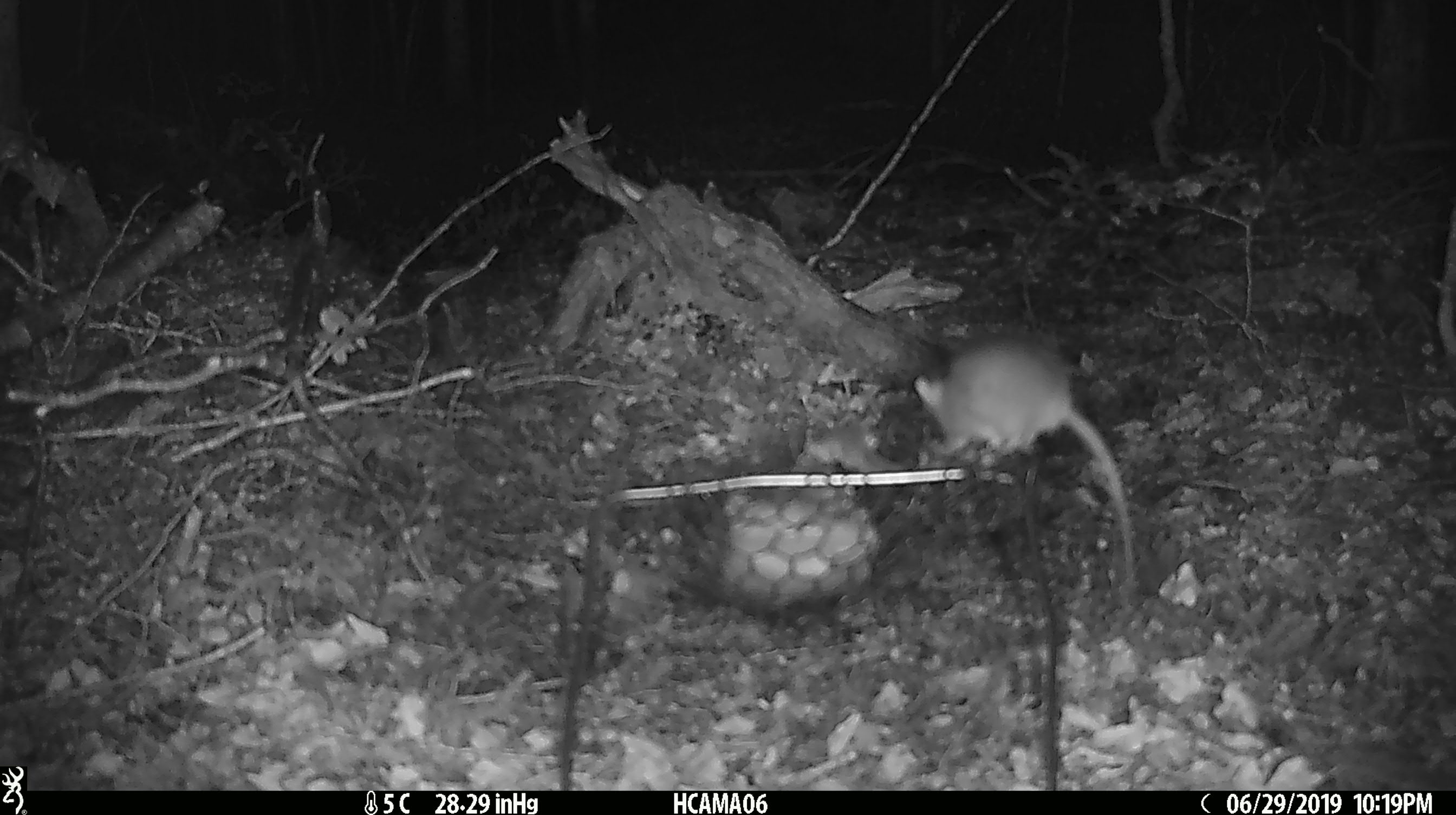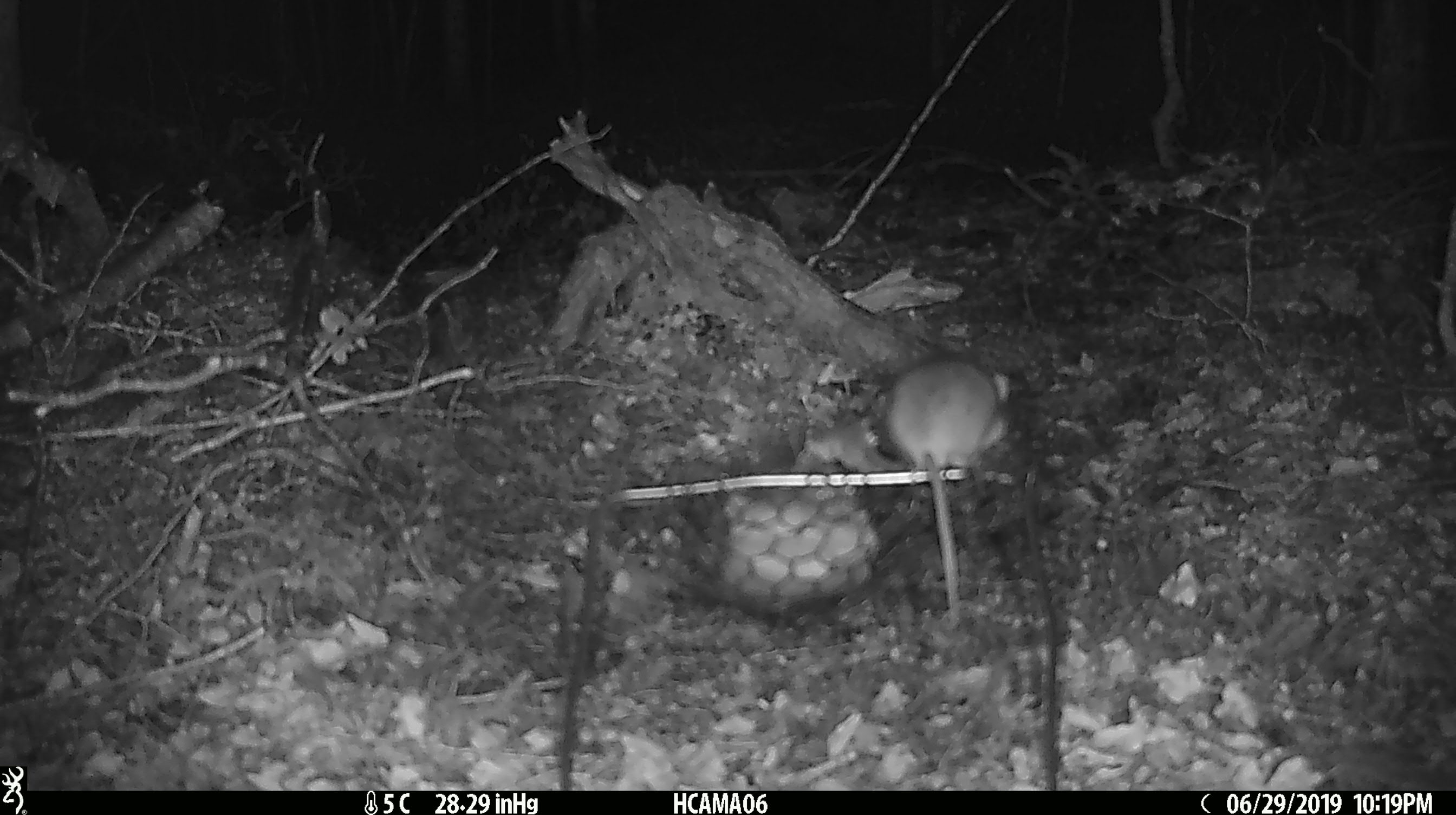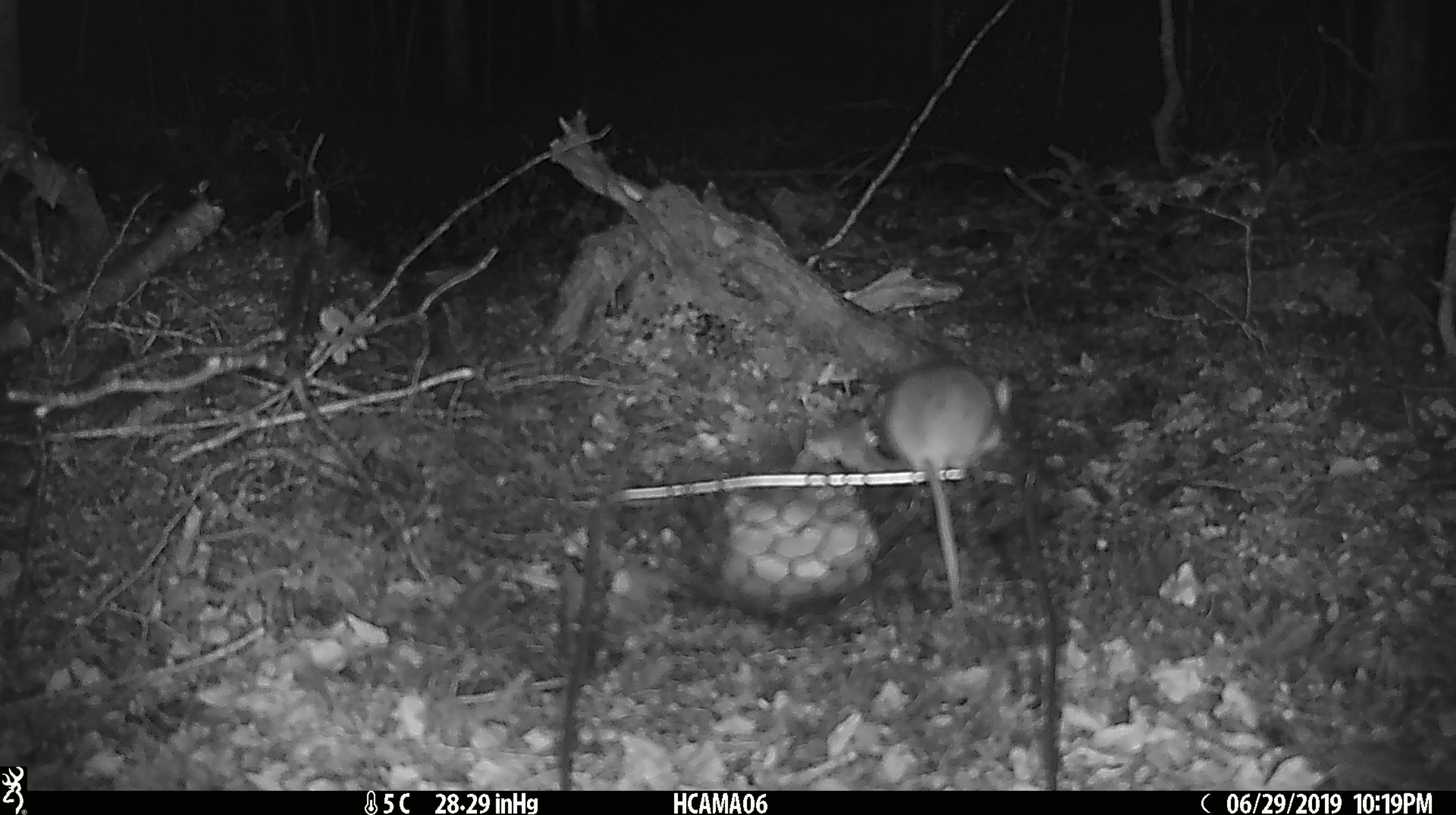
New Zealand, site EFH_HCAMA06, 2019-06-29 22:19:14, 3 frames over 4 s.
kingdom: Animalia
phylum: Chordata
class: Mammalia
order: Rodentia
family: Muridae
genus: Mus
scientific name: Mus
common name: mouse